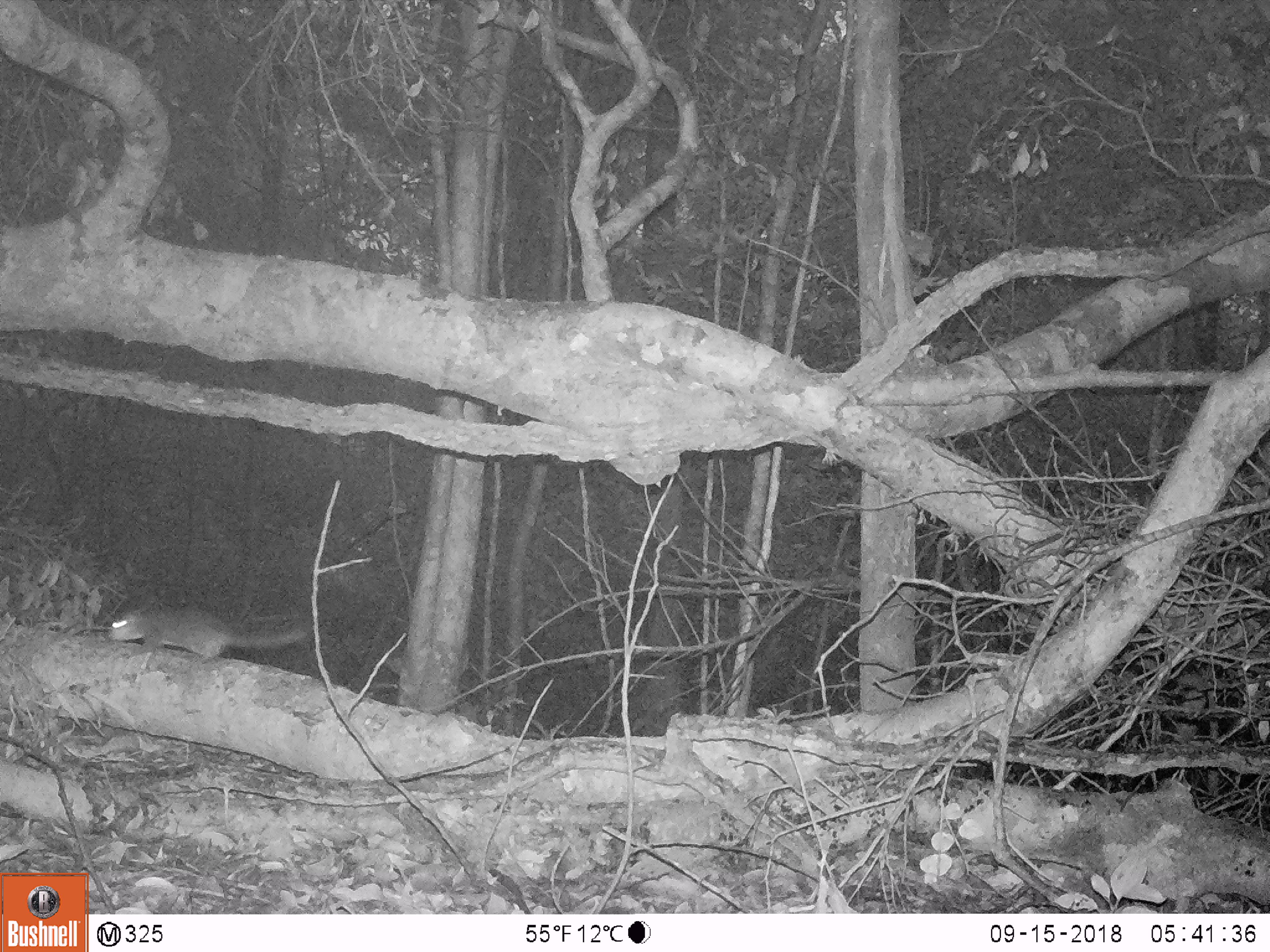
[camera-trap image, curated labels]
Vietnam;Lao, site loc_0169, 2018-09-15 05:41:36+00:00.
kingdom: Animalia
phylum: Chordata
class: Mammalia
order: Rodentia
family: Sciuridae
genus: Sciurus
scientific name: Sciurus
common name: squirrel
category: unidentified squirrel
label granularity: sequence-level